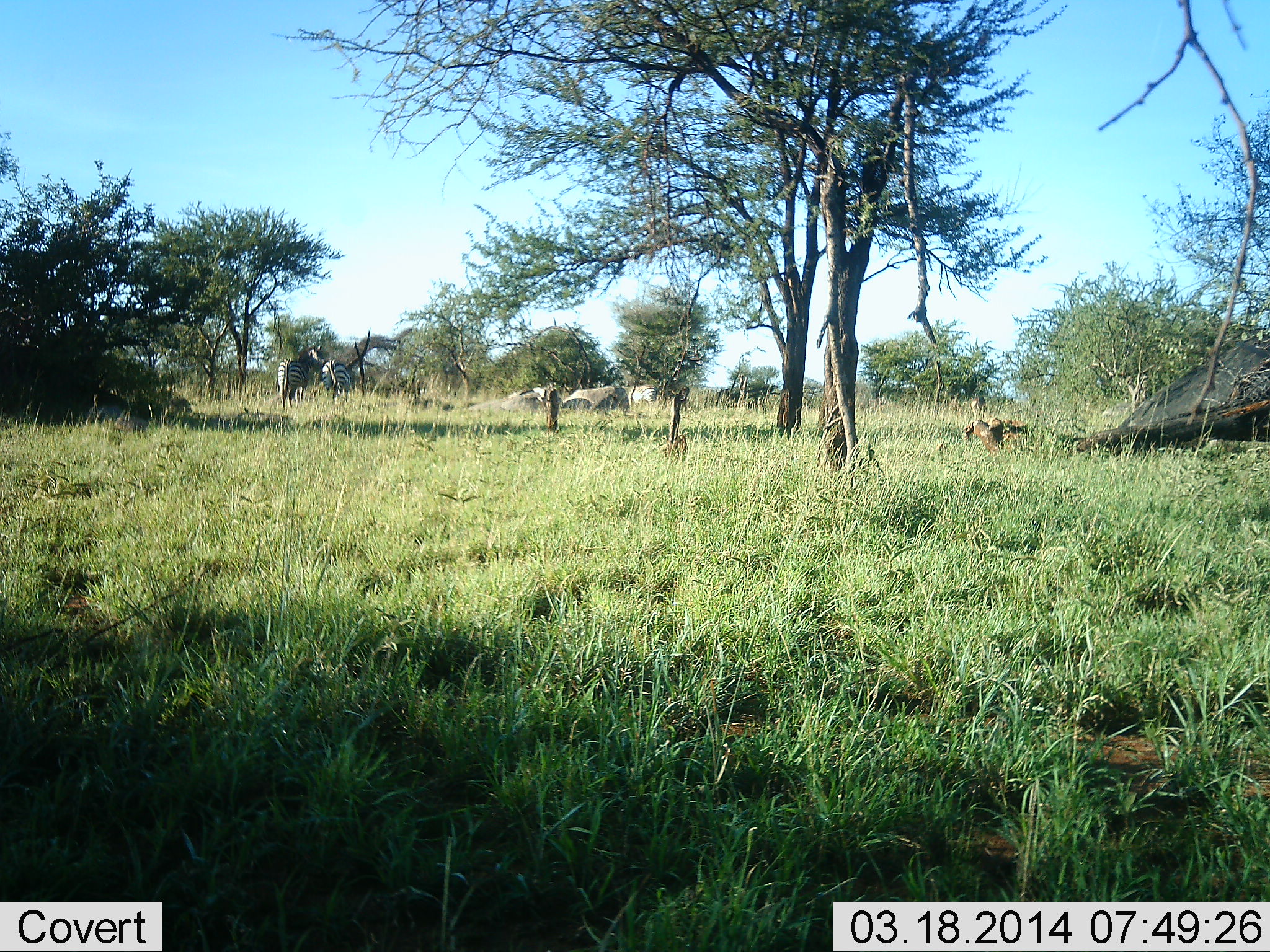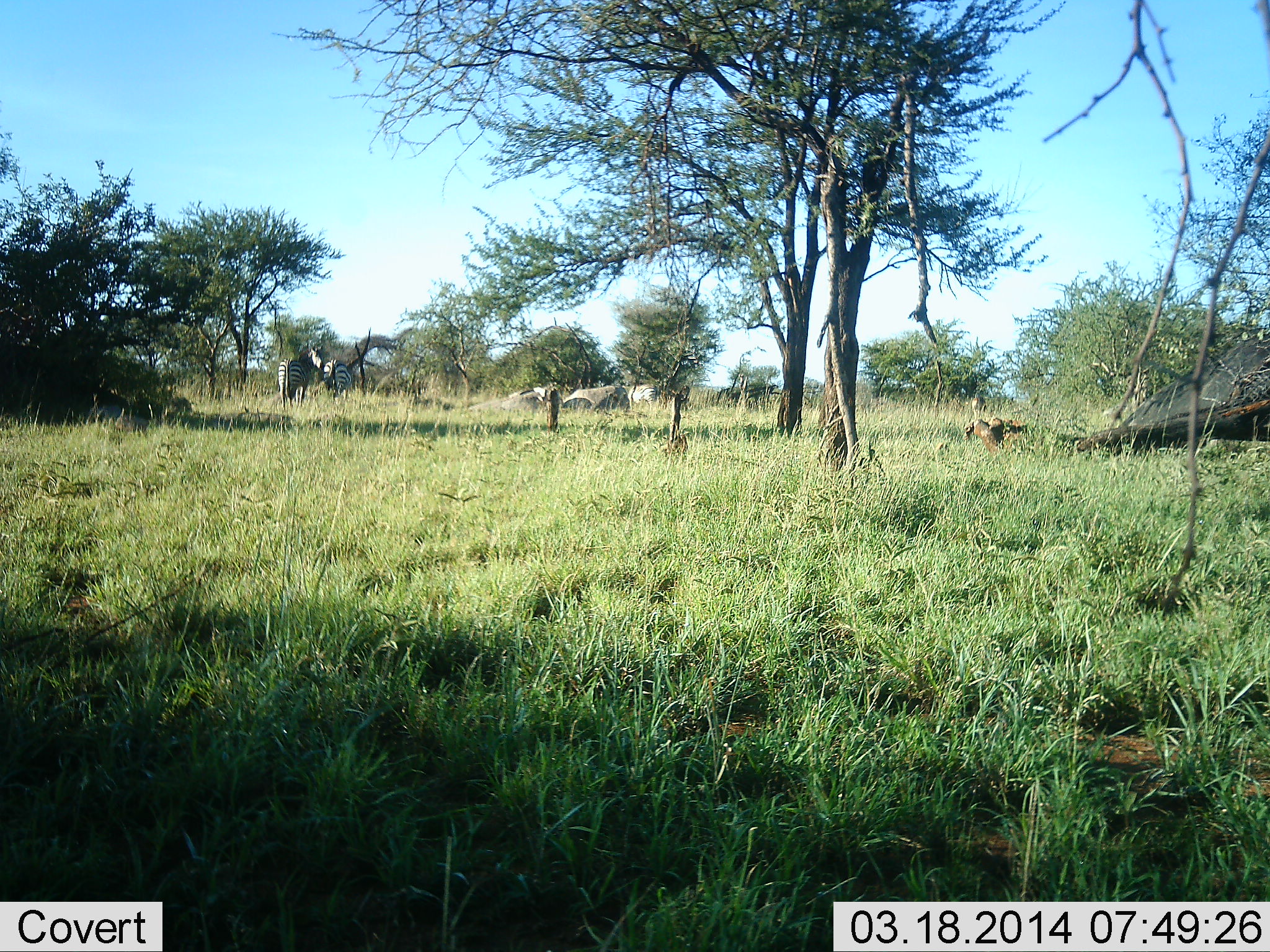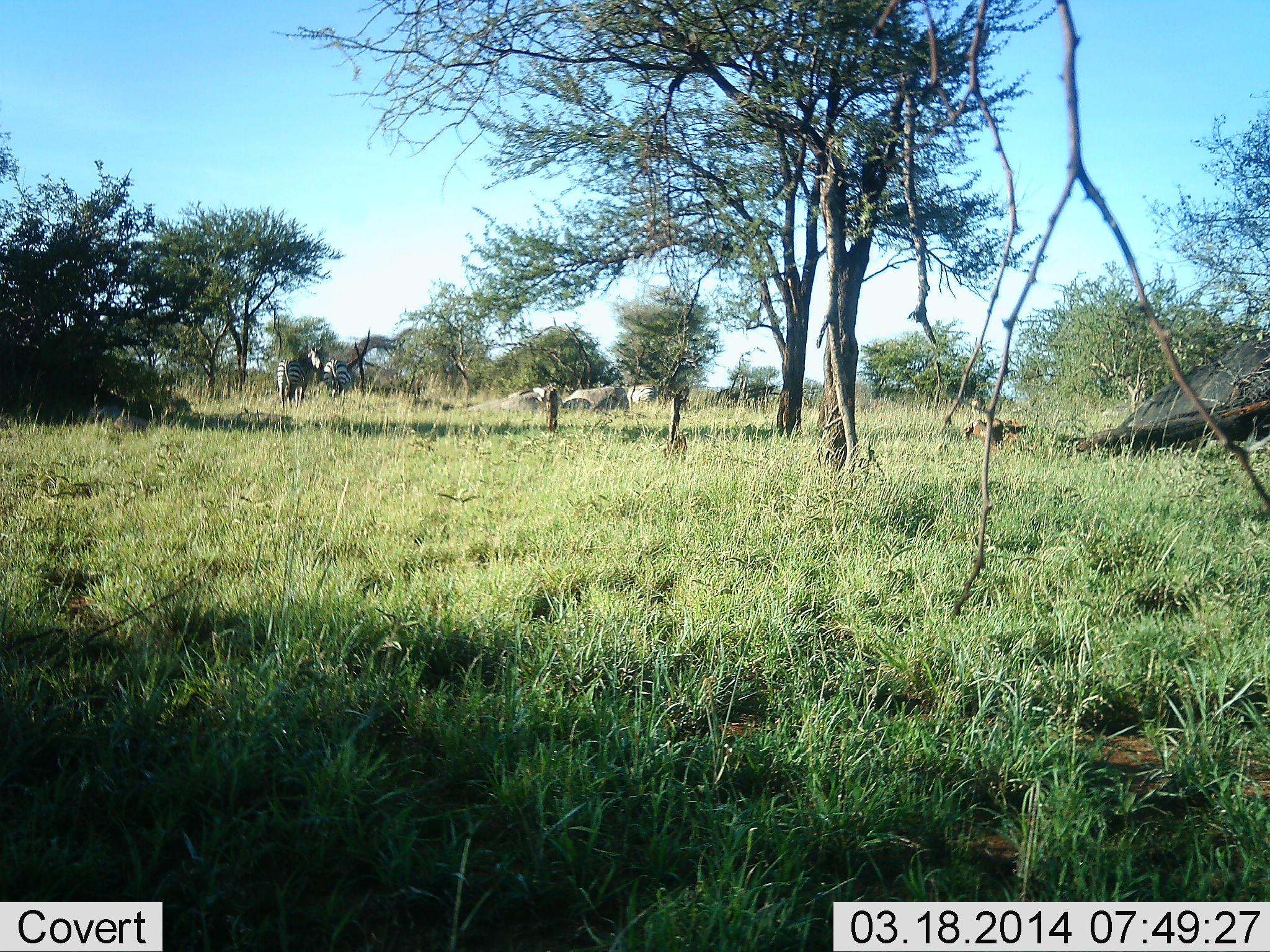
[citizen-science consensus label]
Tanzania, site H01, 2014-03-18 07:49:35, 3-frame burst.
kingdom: Animalia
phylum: Chordata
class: Mammalia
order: Perissodactyla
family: Equidae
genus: Equus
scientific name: Equus quagga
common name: plains zebra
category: zebra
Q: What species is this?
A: Zebra (plains zebra) (Equus quagga).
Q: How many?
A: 2.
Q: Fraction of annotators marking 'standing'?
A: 91%.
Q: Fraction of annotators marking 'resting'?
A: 0%.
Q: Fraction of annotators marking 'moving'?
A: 0%.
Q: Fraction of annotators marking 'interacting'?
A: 0%.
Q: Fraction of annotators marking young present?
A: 0%.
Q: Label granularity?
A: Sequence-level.